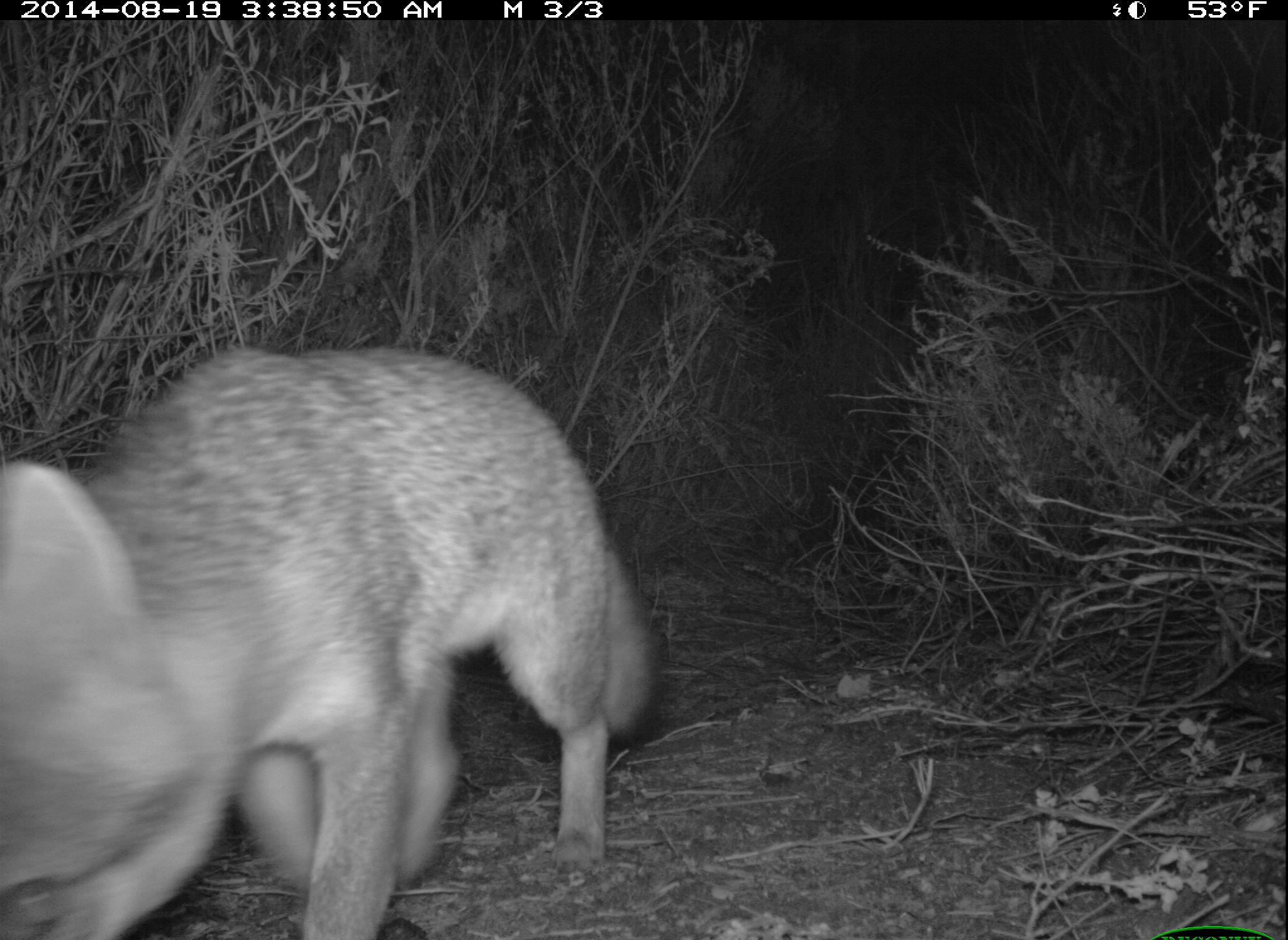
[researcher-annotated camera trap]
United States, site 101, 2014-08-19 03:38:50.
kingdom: Animalia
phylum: Chordata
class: Mammalia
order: Carnivora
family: Canidae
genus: Urocyon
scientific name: Urocyon cinereoargenteus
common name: gray fox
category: fox